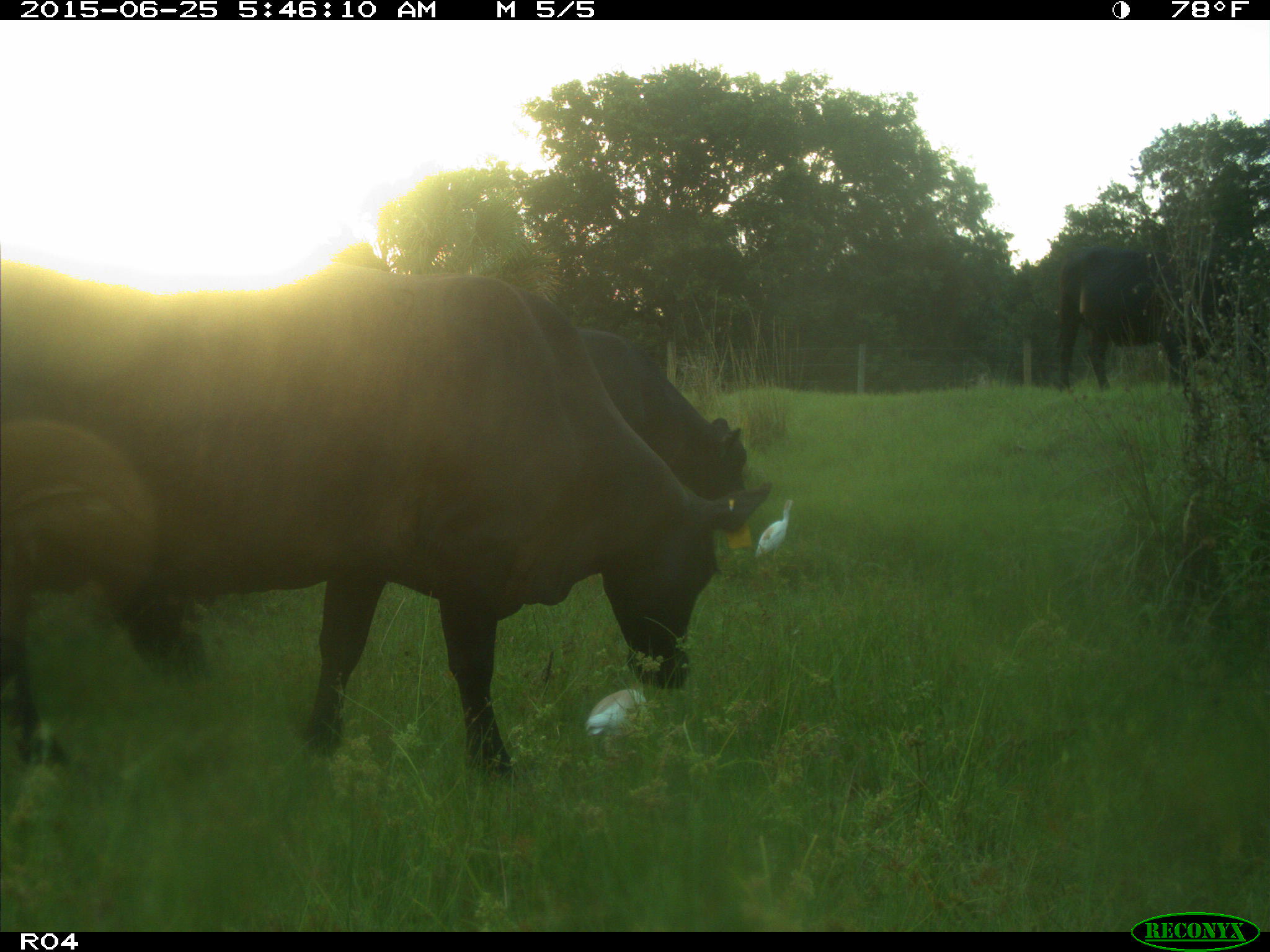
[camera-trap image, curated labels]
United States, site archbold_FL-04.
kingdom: Animalia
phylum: Chordata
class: Mammalia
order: Artiodactyla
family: Bovidae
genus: Bos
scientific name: Bos taurus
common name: domestic cow